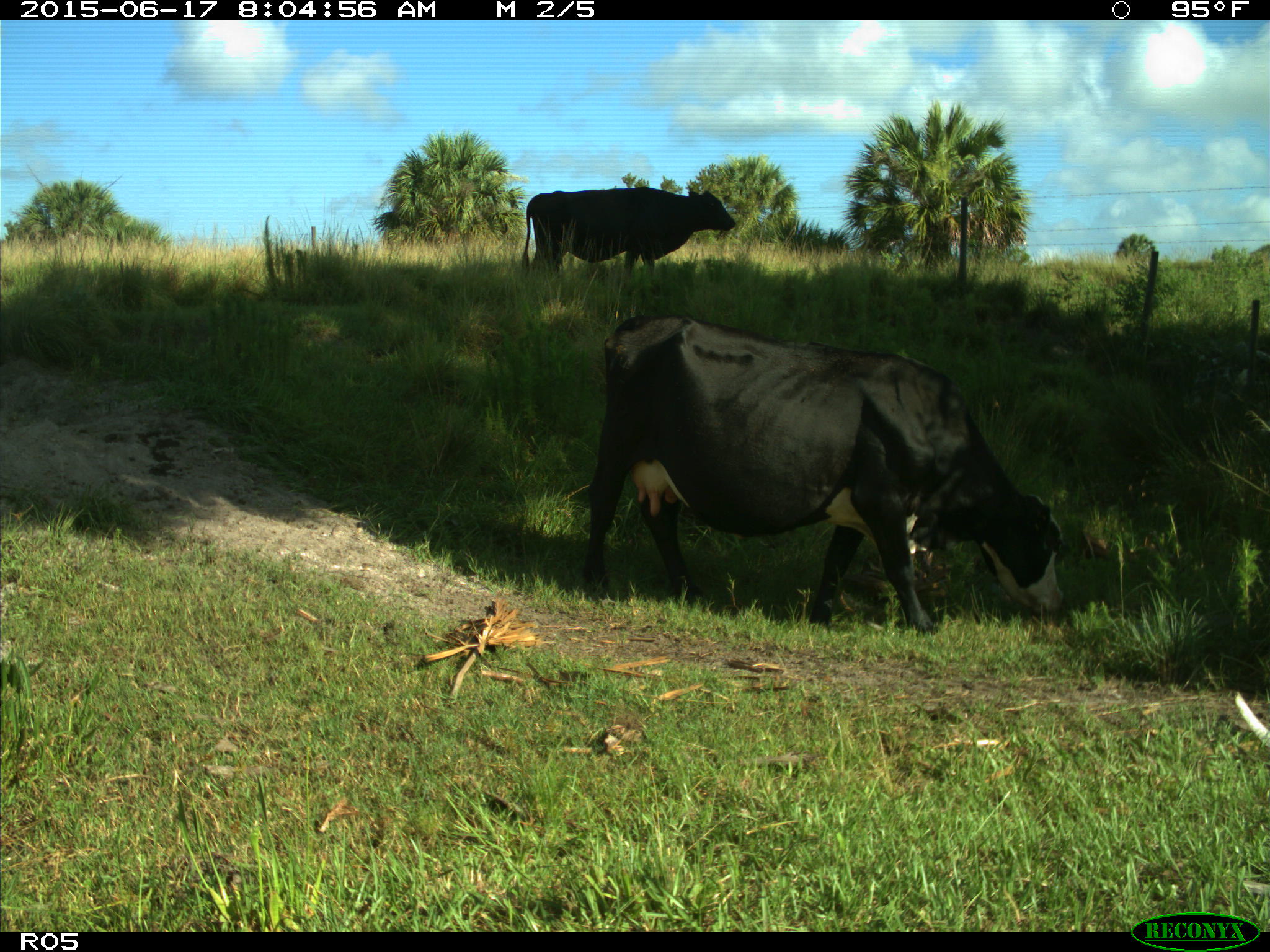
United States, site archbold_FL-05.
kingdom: Animalia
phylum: Chordata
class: Mammalia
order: Artiodactyla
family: Bovidae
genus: Bos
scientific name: Bos taurus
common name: domestic cow